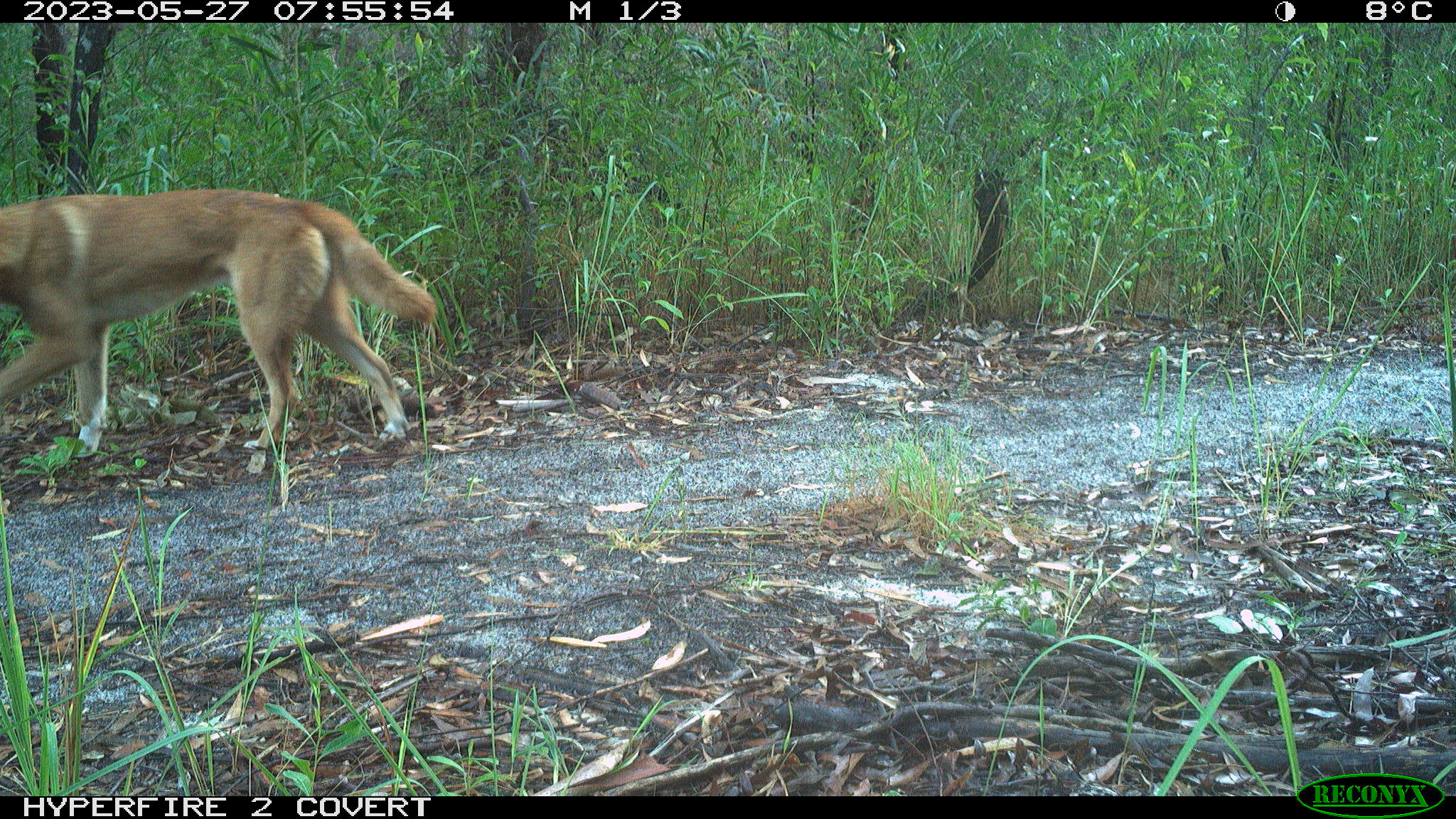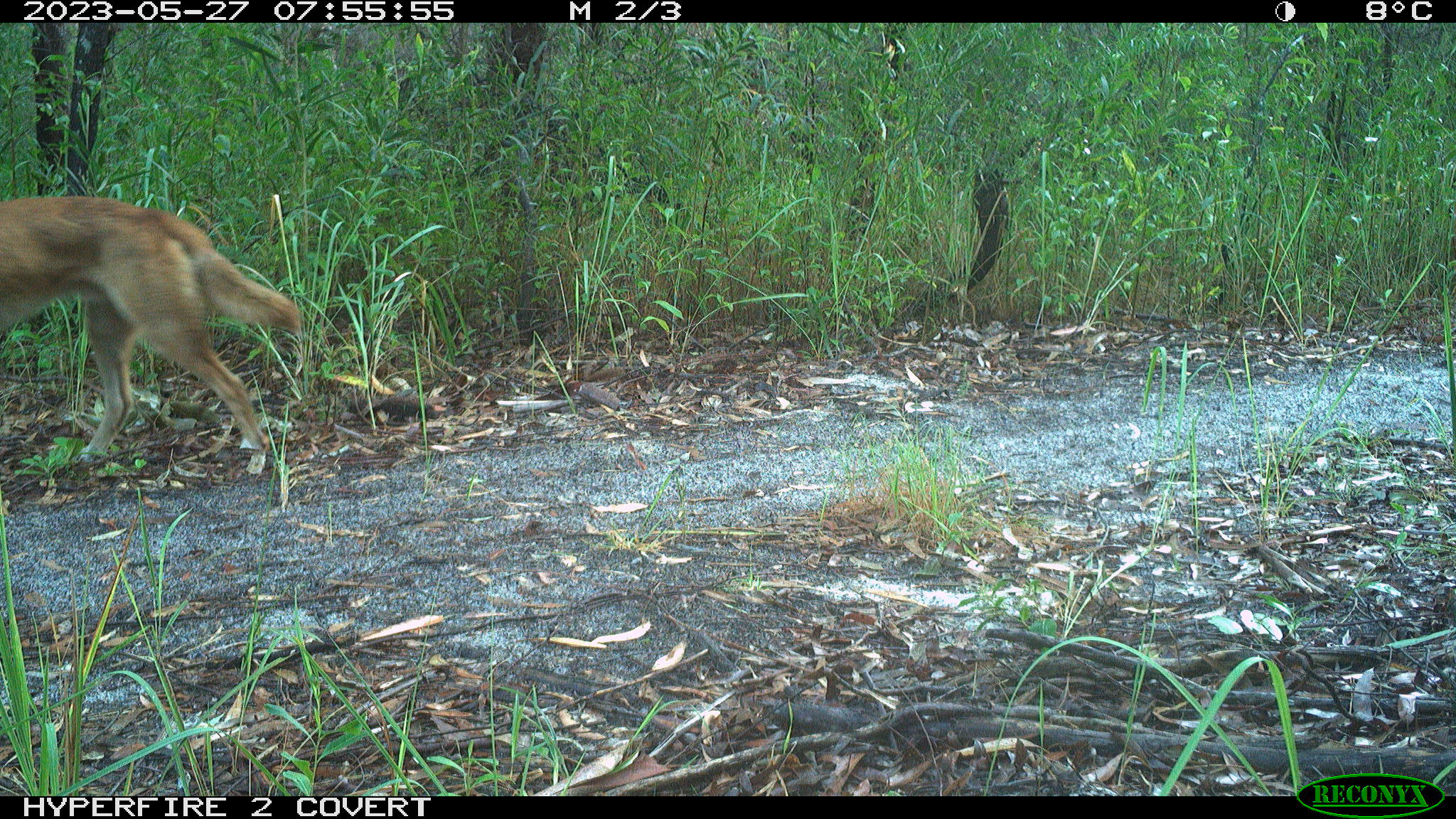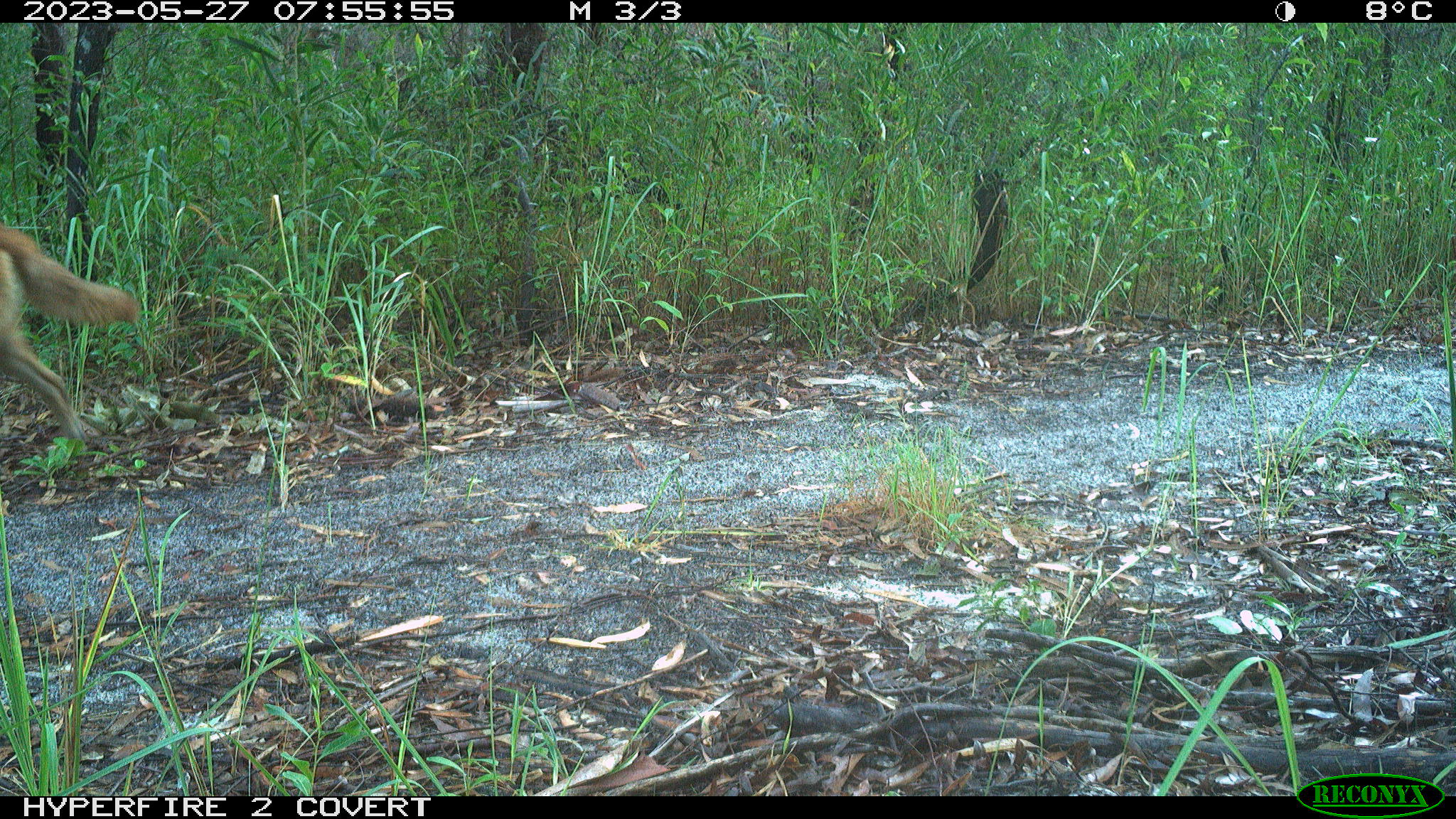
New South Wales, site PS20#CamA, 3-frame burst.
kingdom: Animalia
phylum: Chordata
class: Mammalia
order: Carnivora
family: Canidae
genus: Canis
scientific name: Canis familiaris dingo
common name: dingo